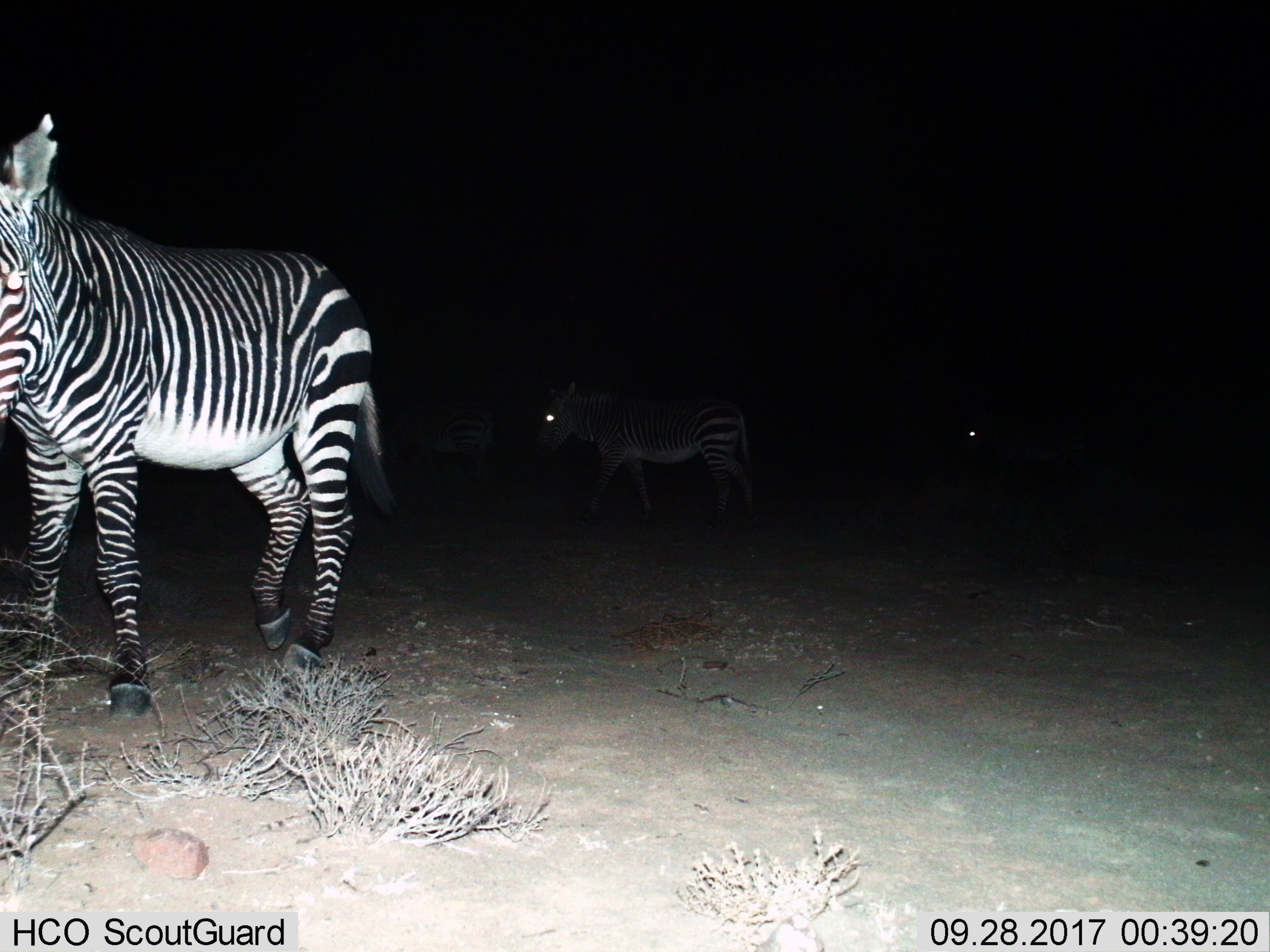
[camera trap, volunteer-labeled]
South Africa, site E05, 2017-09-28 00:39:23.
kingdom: Animalia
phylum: Chordata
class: Mammalia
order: Perissodactyla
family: Equidae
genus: Equus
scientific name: Equus zebra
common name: mountain zebra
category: zebramountain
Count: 4.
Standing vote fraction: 88%.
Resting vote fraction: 12%.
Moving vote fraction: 38%.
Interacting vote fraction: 0%.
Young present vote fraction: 0%.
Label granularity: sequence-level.